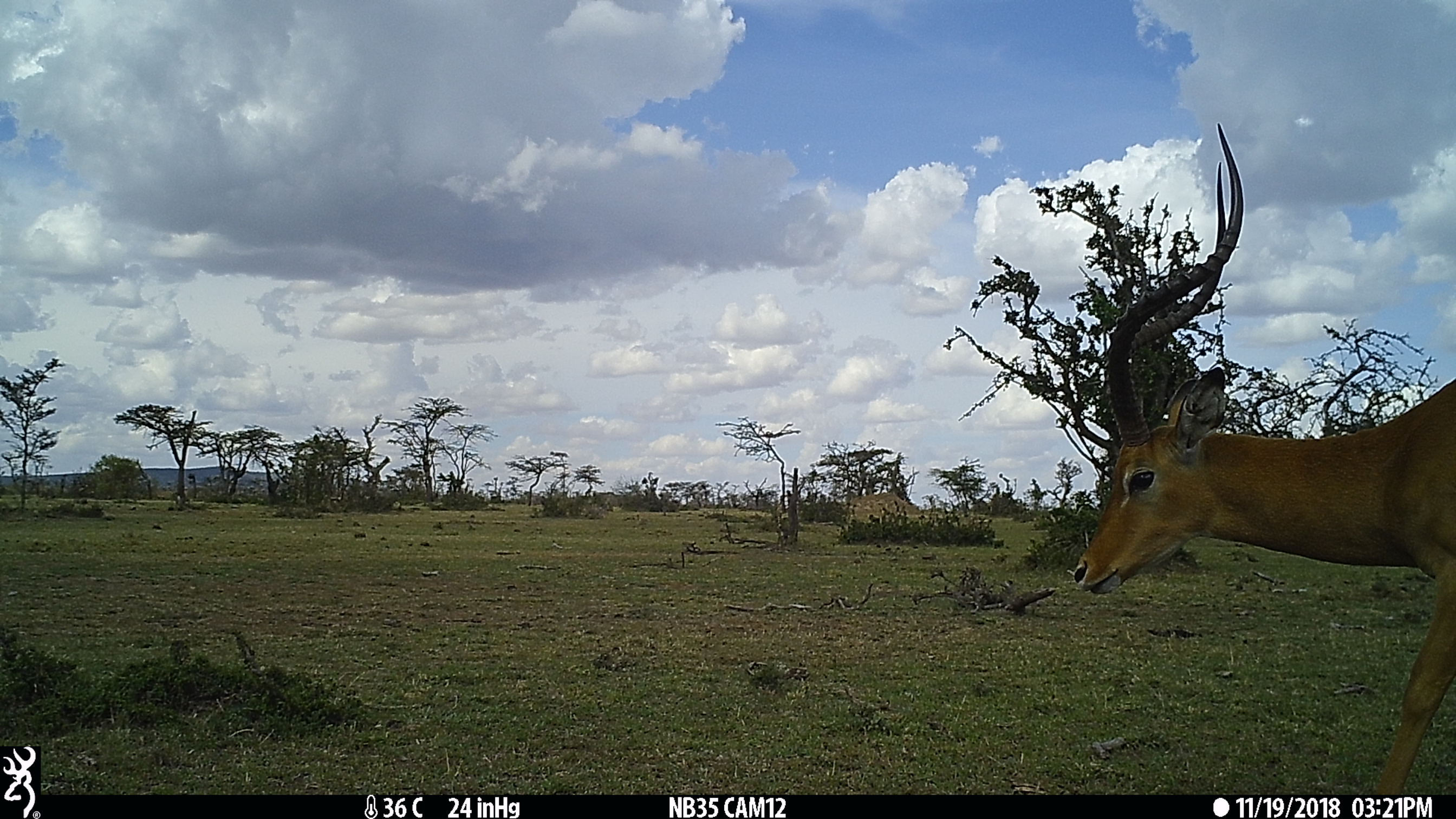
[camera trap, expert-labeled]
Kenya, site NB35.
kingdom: Animalia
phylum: Chordata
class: Mammalia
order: Artiodactyla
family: Bovidae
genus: Aepyceros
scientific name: Aepyceros melampus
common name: impala